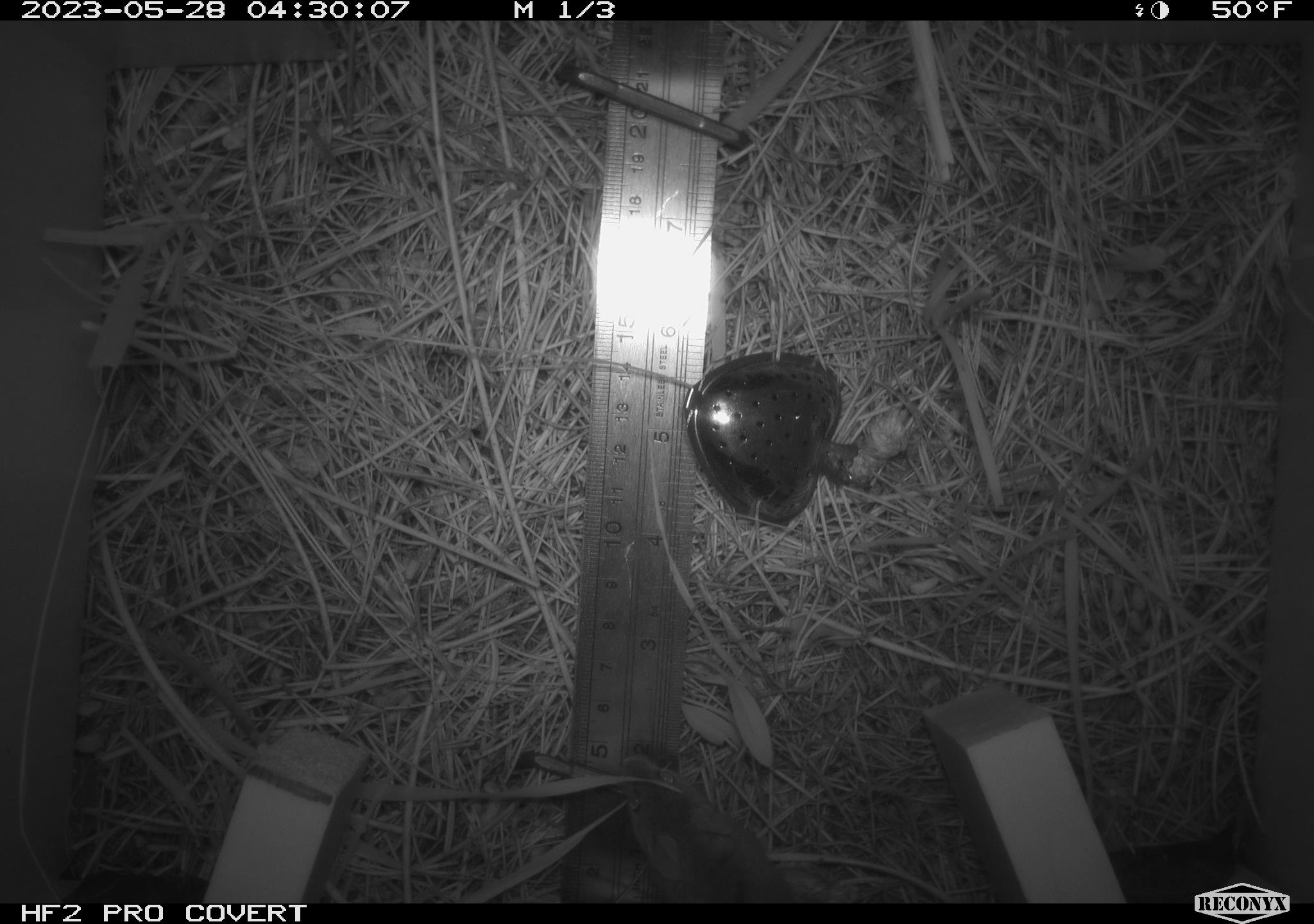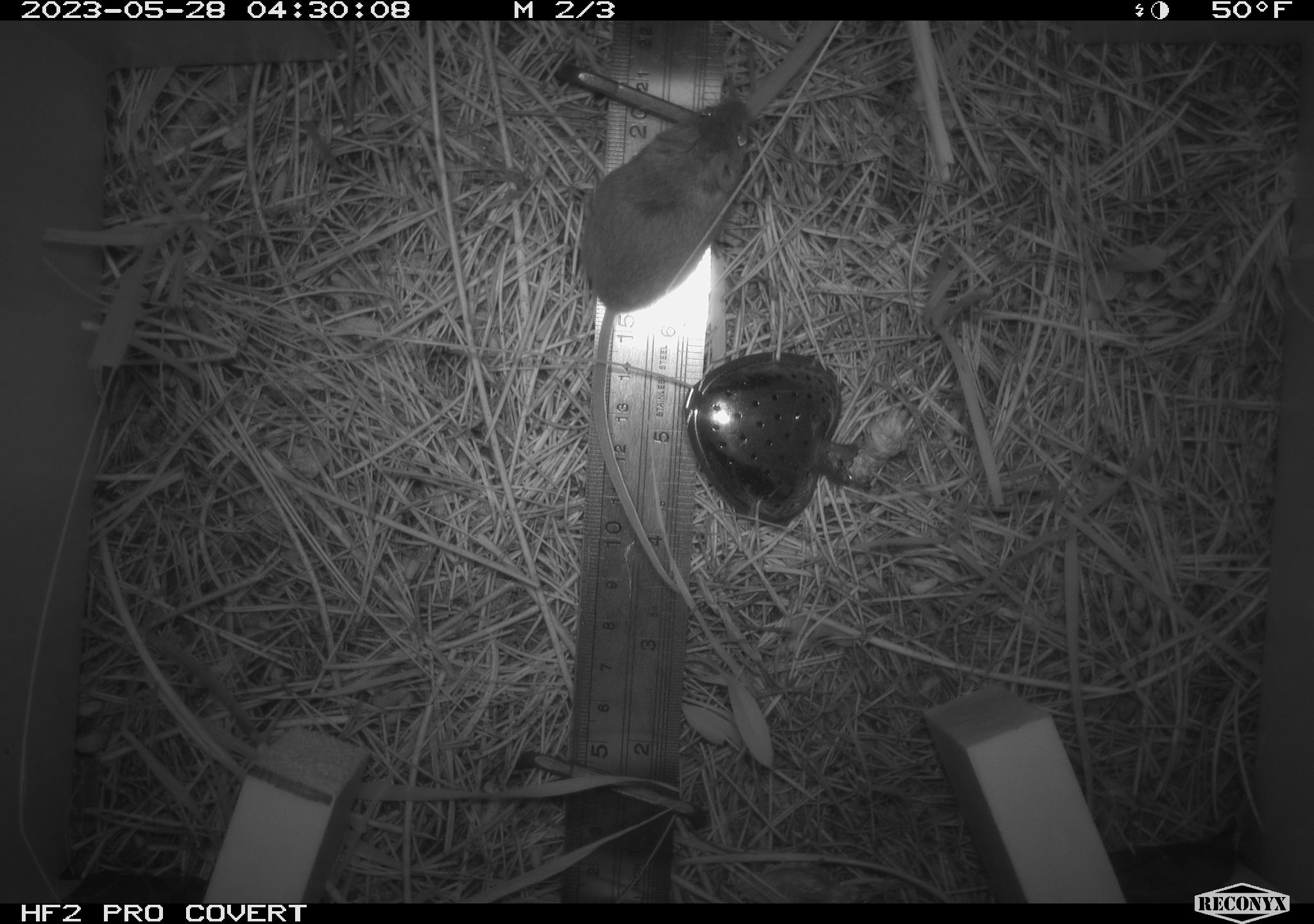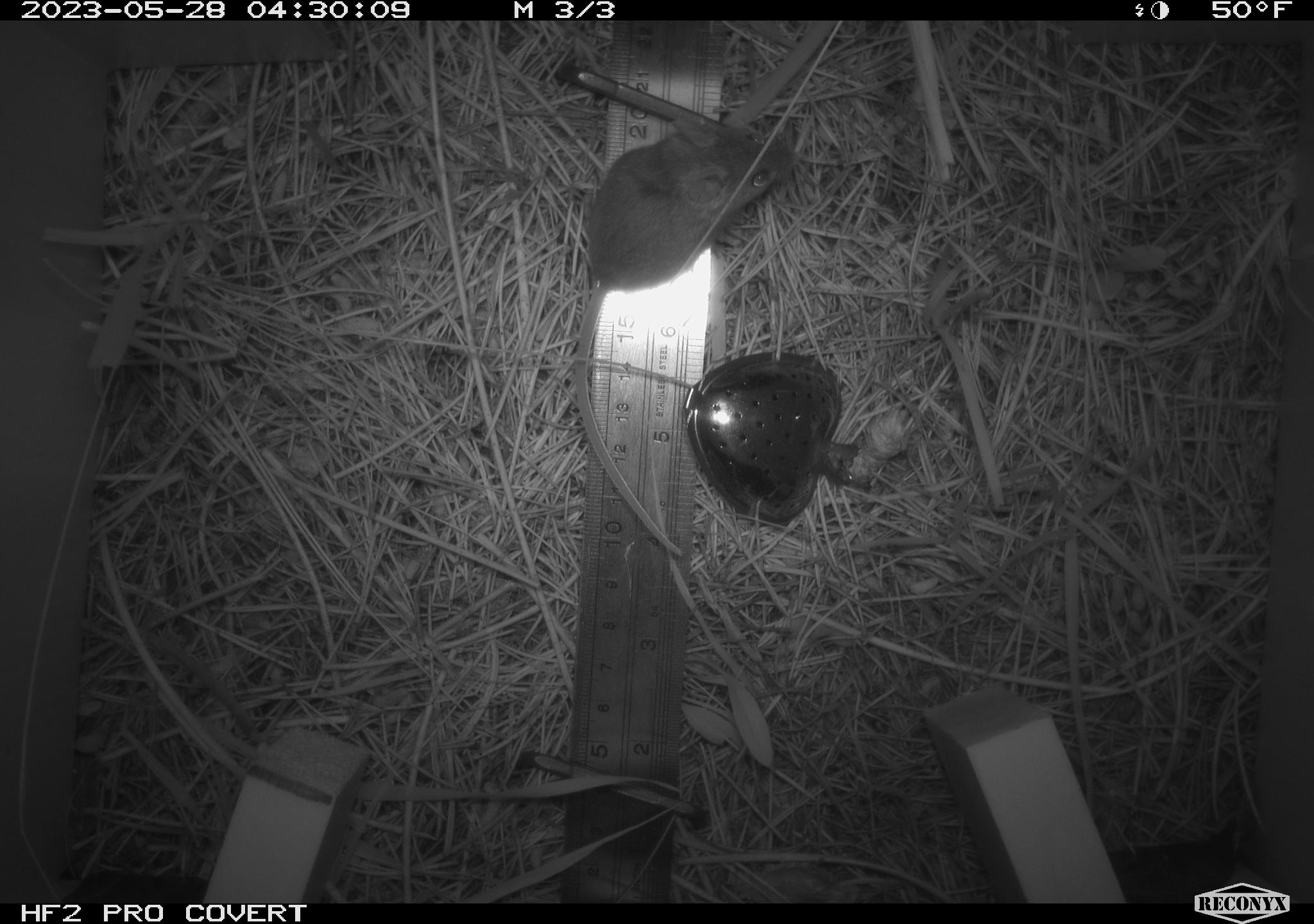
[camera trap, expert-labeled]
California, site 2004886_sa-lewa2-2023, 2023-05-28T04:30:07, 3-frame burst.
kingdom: Animalia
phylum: Chordata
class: Mammalia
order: Rodentia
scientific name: Rodentia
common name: rodent